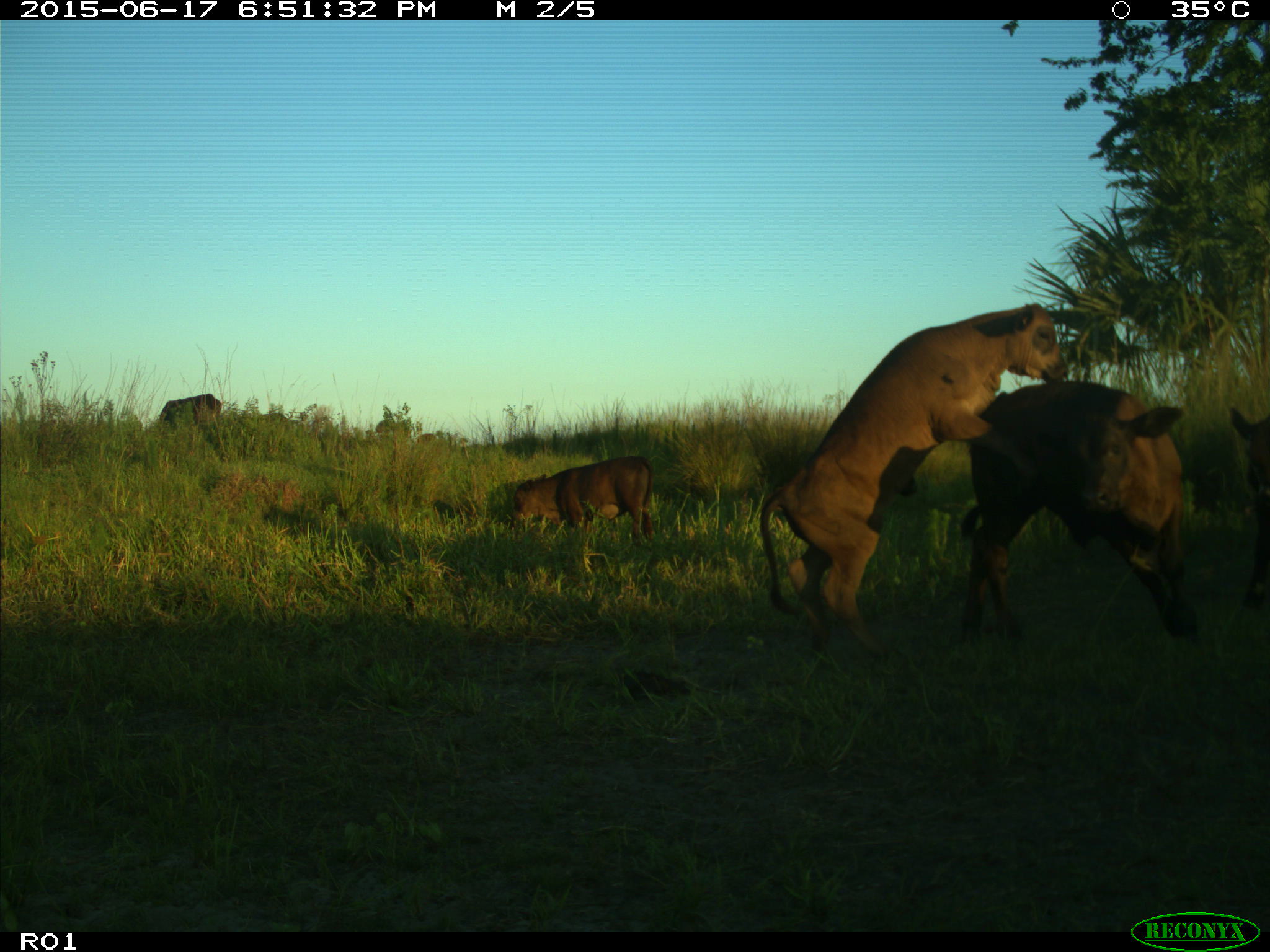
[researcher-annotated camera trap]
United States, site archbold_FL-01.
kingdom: Animalia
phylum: Chordata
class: Mammalia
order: Artiodactyla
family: Bovidae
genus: Bos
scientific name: Bos taurus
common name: domestic cow